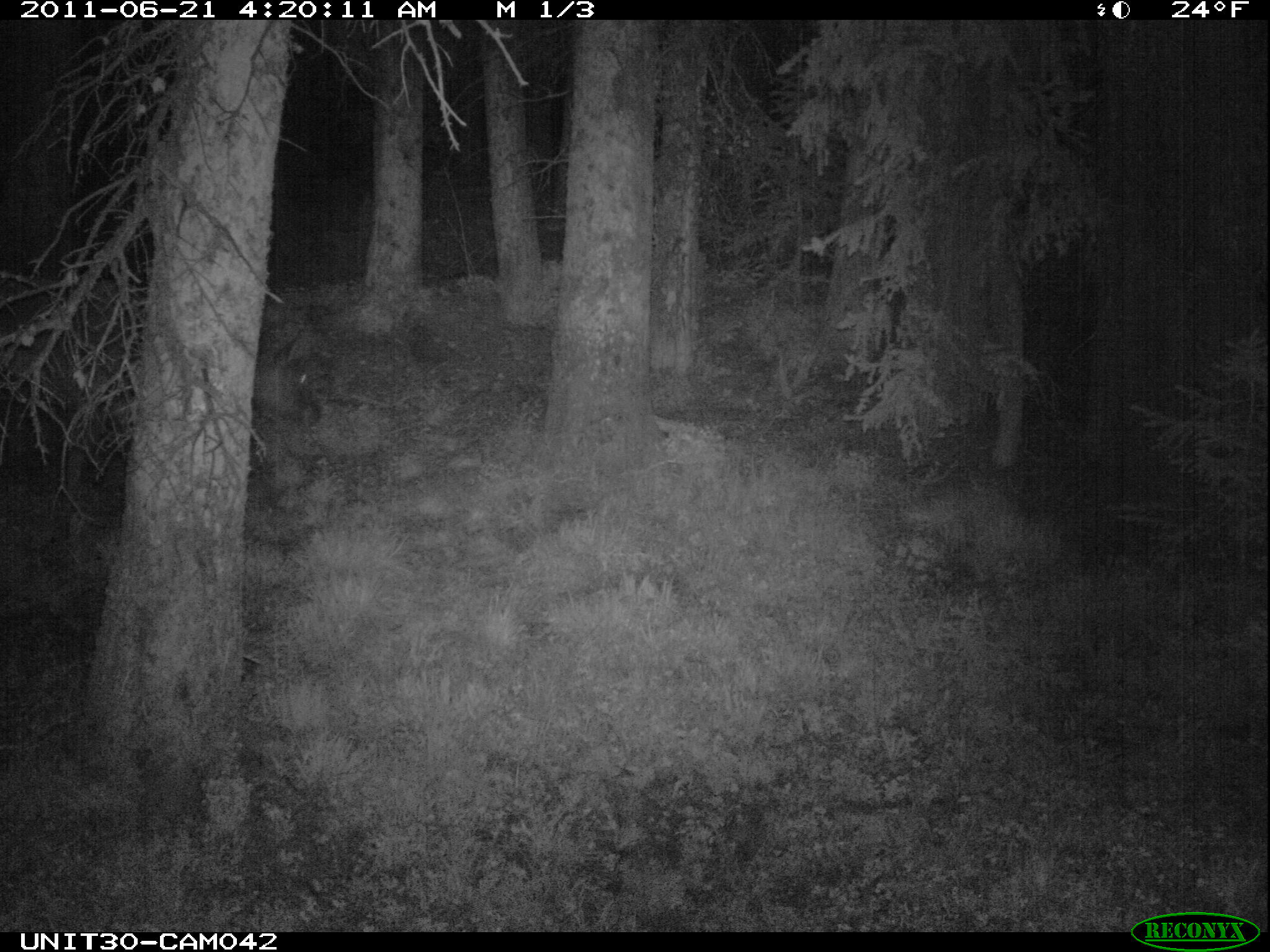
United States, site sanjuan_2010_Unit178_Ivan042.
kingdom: Animalia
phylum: Chordata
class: Mammalia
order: Artiodactyla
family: Cervidae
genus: Cervus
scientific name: Cervus elaphus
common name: red deer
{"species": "Cervus elaphus (red deer)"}